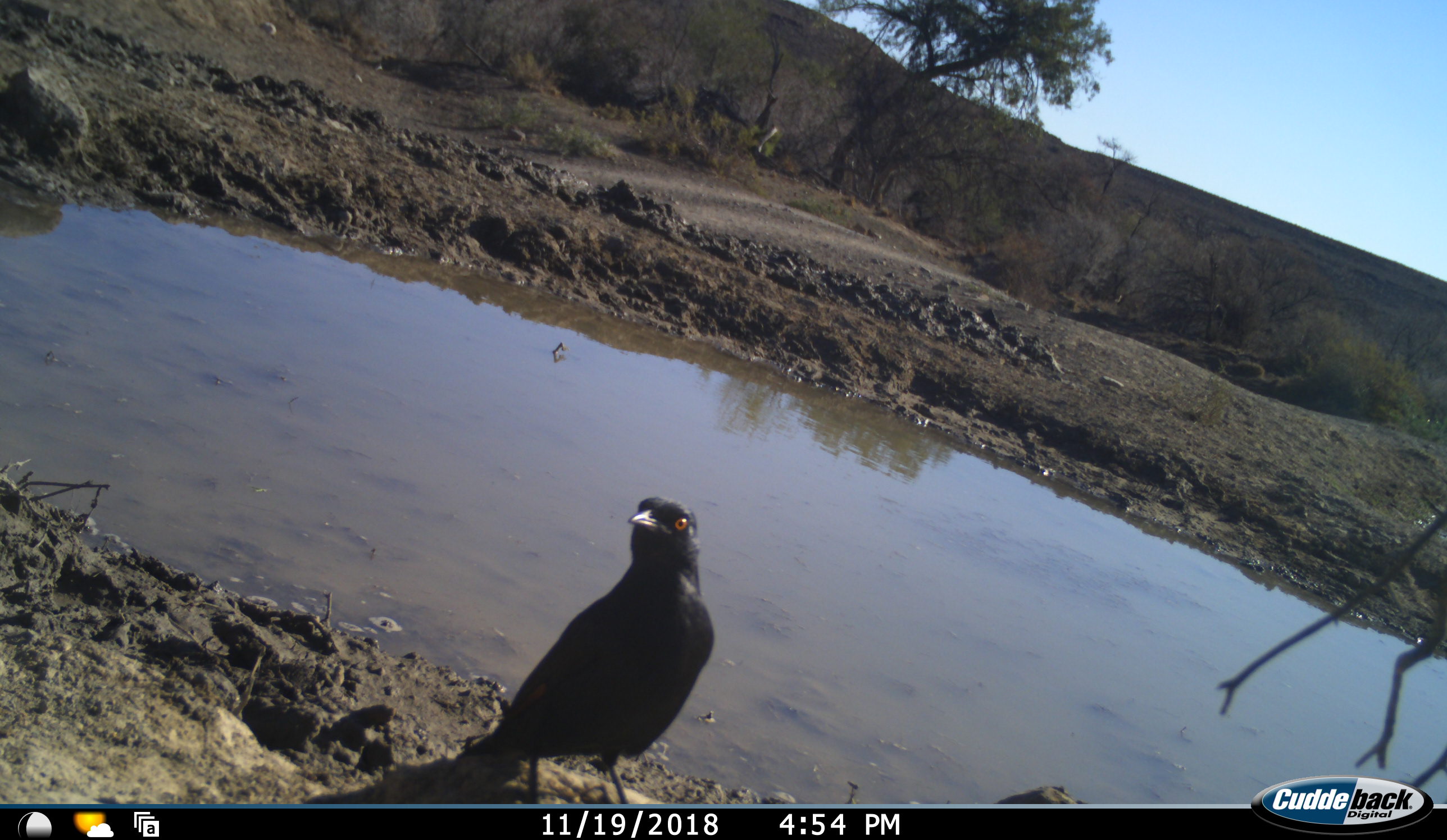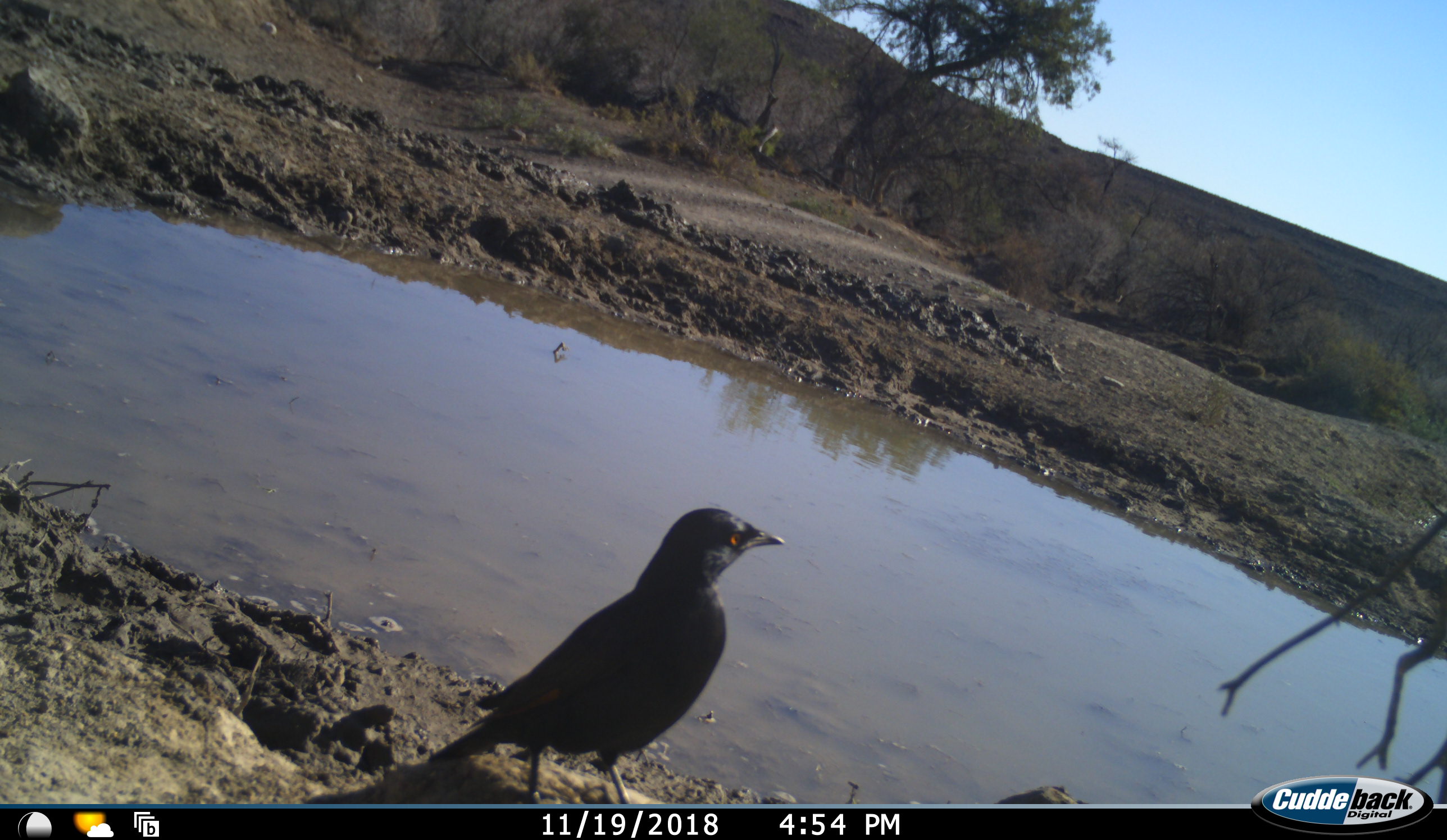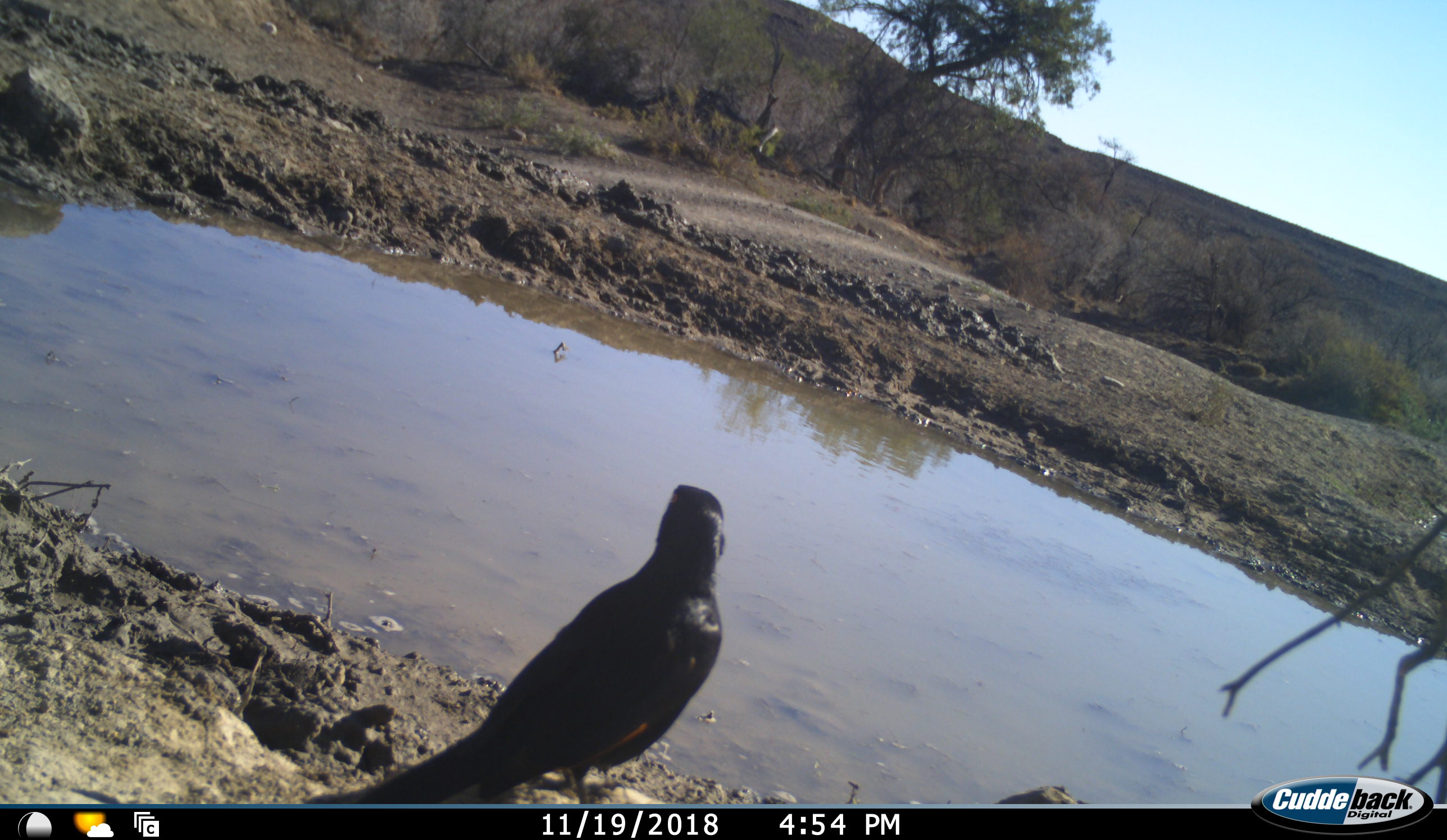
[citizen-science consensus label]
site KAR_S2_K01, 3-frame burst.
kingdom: Animalia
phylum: Chordata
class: Aves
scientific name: Aves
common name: bird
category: birdother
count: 1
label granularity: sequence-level